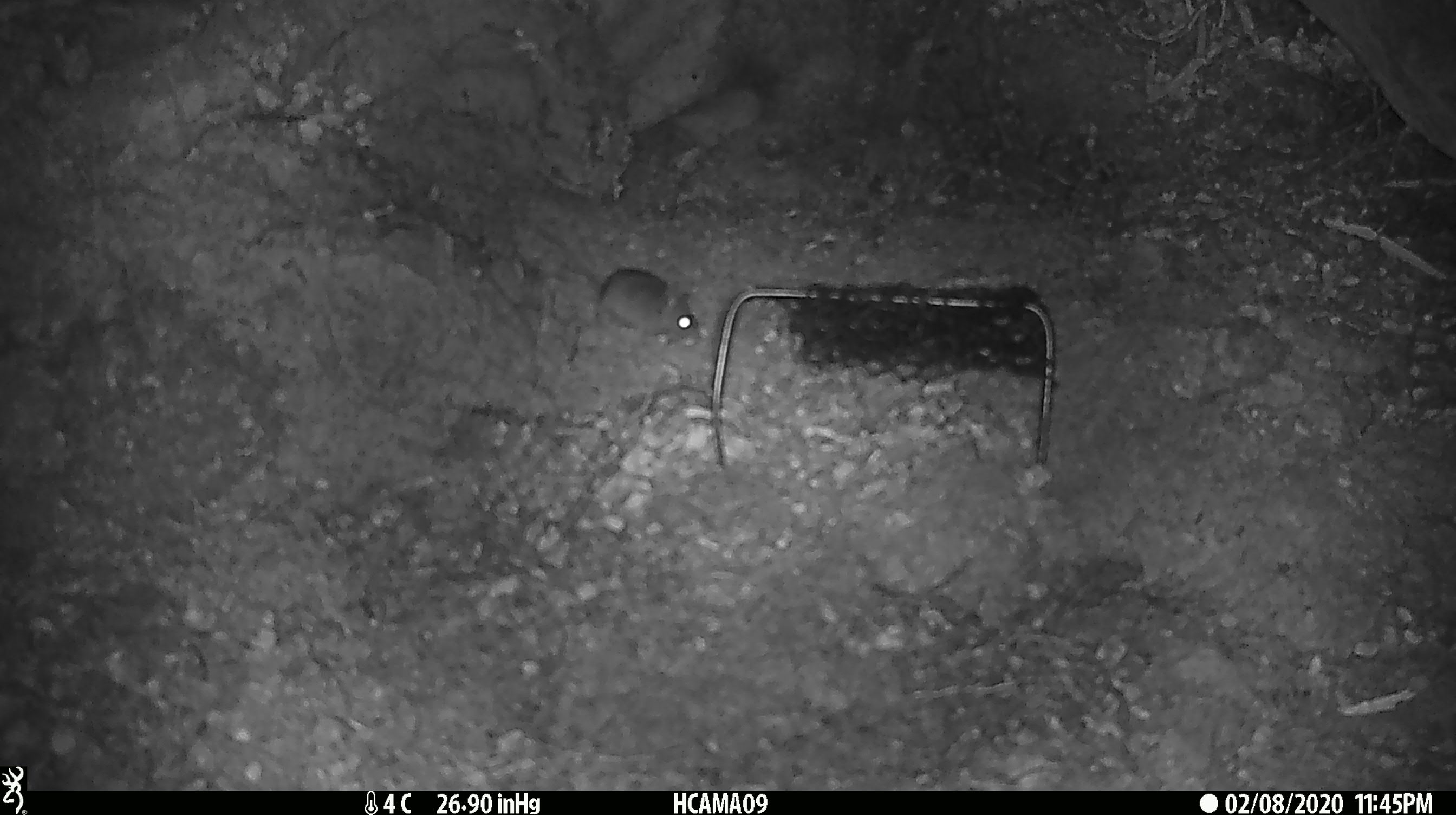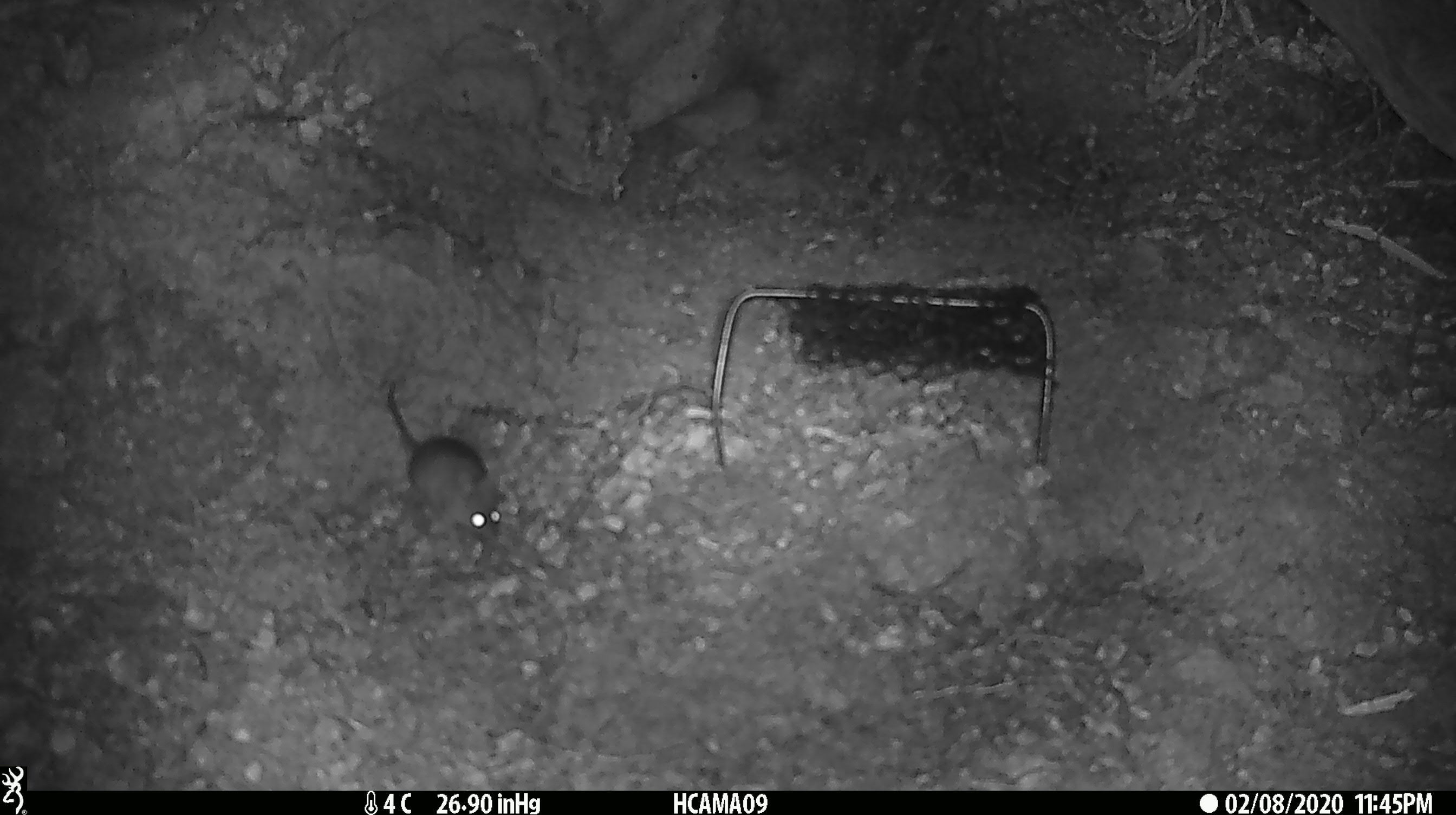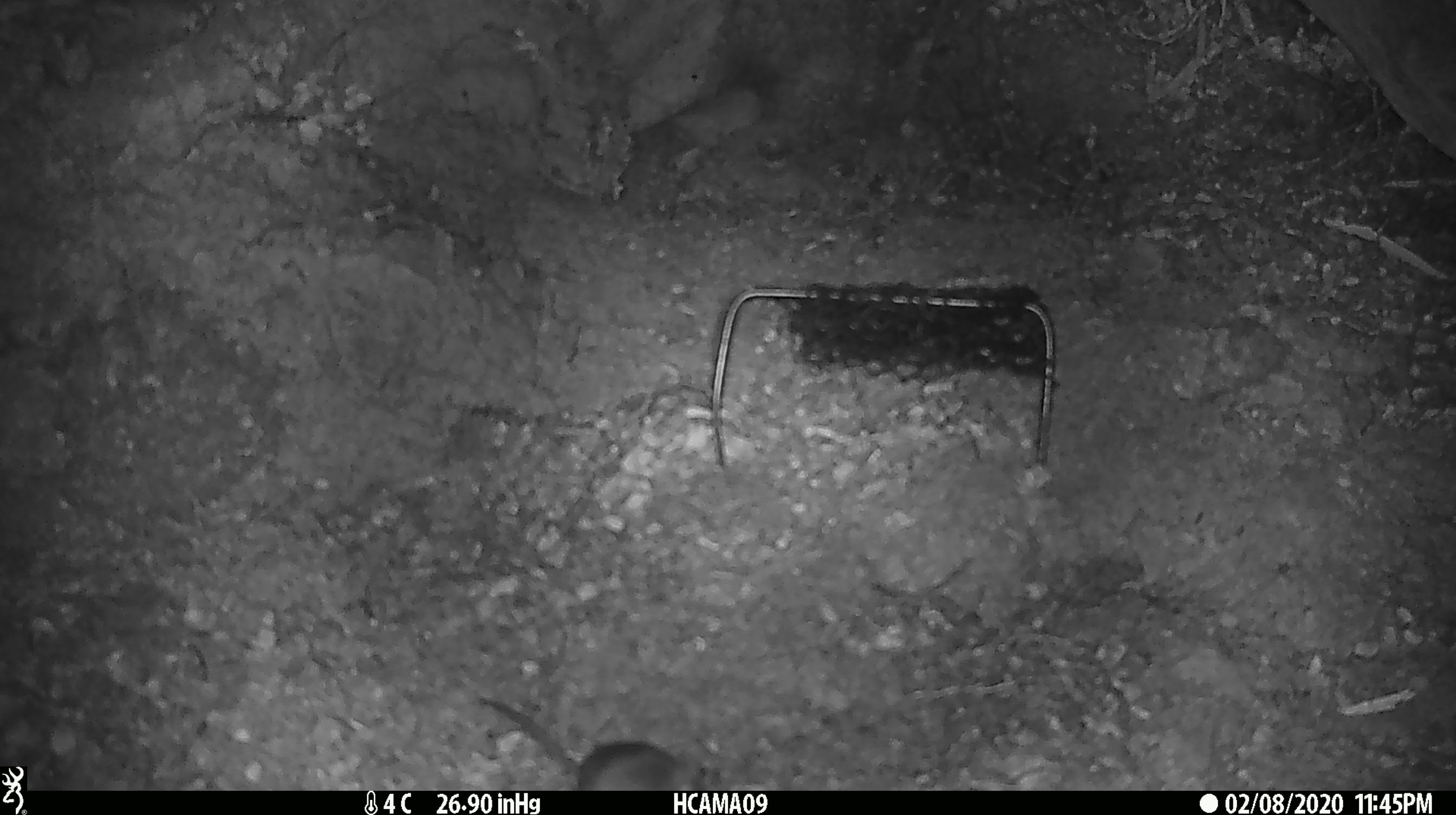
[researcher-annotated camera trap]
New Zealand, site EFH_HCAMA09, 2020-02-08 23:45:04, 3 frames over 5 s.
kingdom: Animalia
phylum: Chordata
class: Mammalia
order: Rodentia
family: Muridae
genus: Mus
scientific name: Mus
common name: mouse